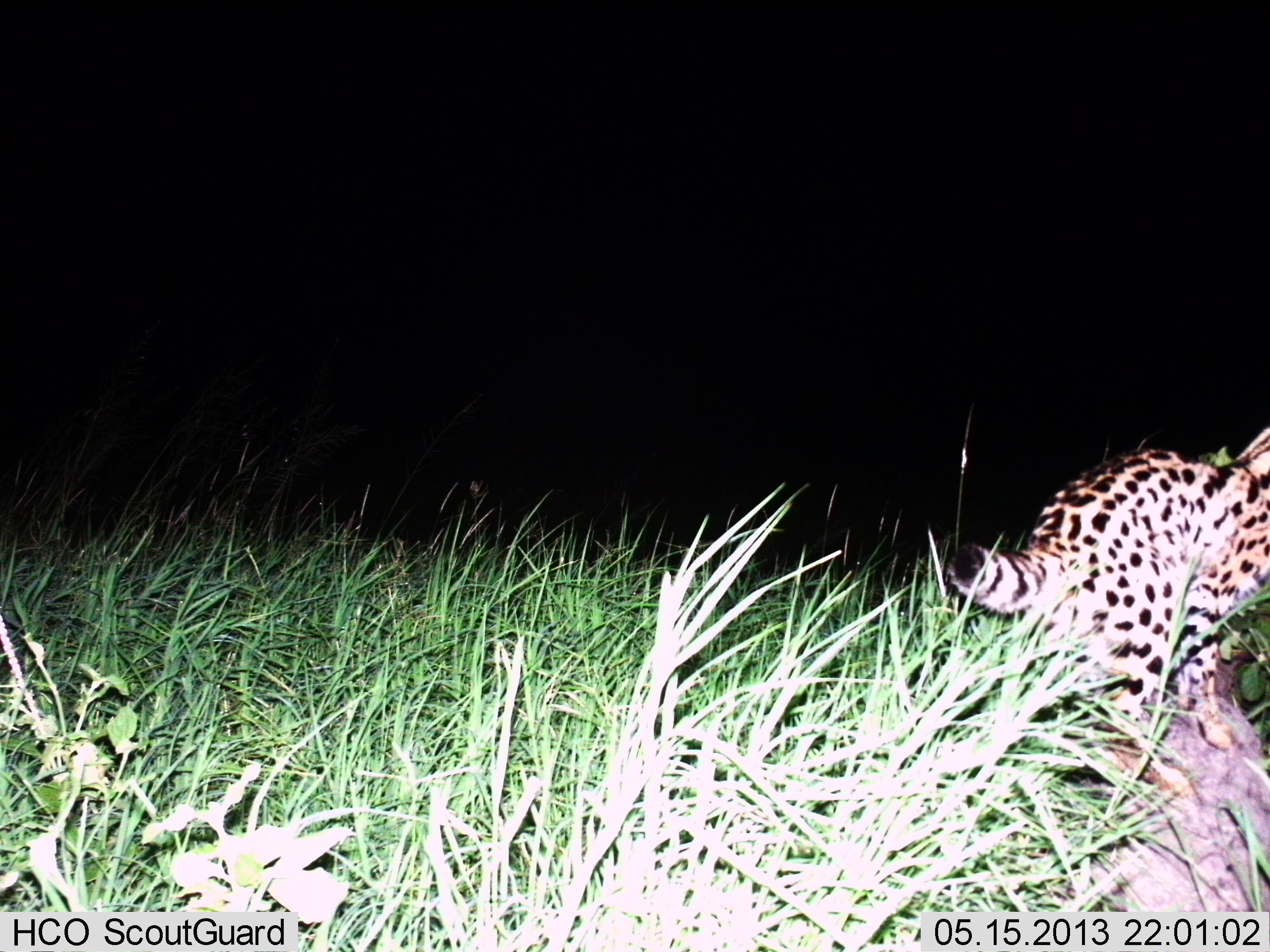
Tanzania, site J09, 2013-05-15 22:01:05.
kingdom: Animalia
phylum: Chordata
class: Mammalia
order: Carnivora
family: Felidae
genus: Leptailurus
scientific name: Leptailurus serval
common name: serval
Serval (Leptailurus serval), count 1. Behavior (volunteer vote fractions): standing 40%, resting 0%, moving 60%, interacting 0%. Young present (vote fraction): 0%. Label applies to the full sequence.